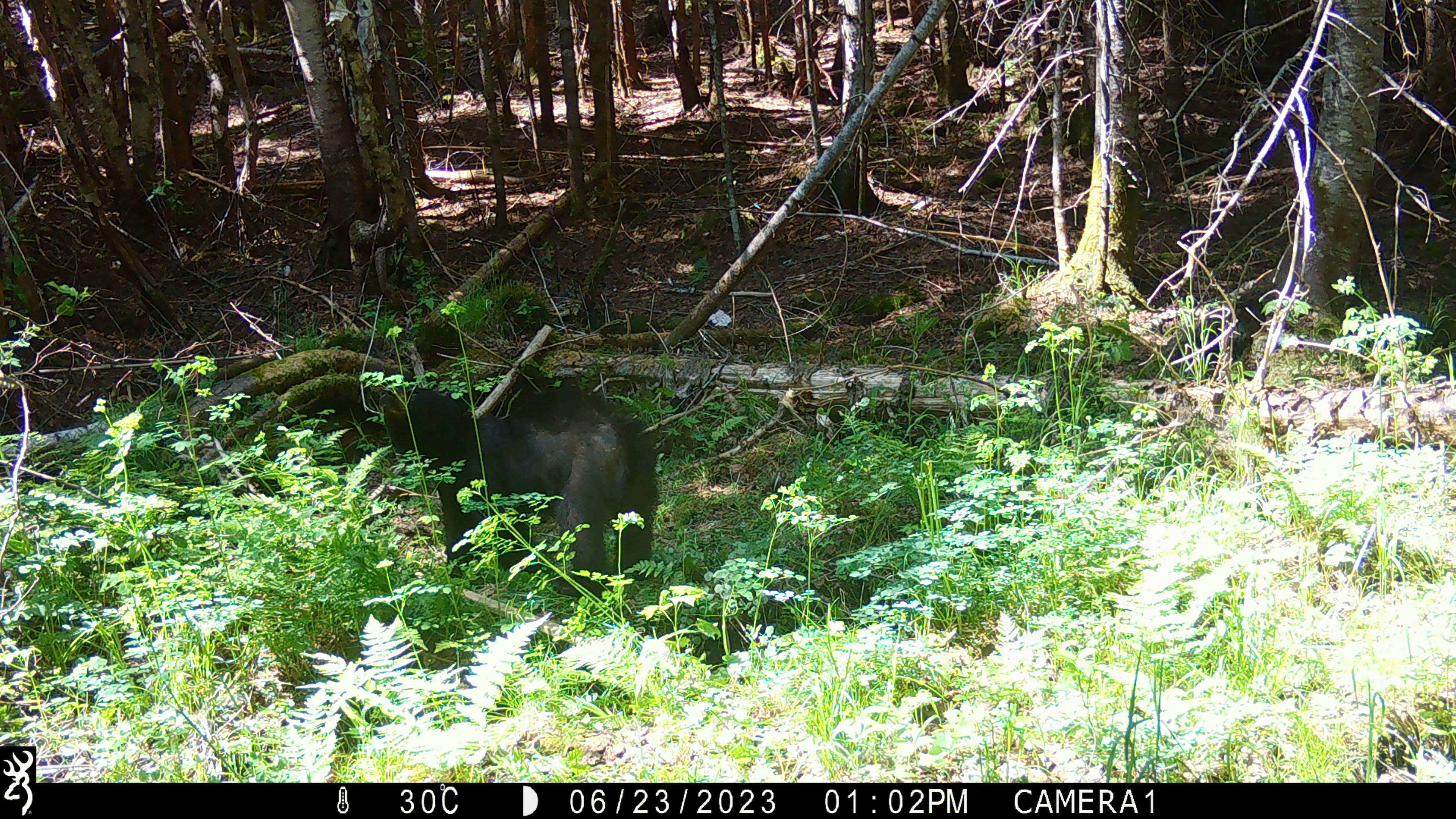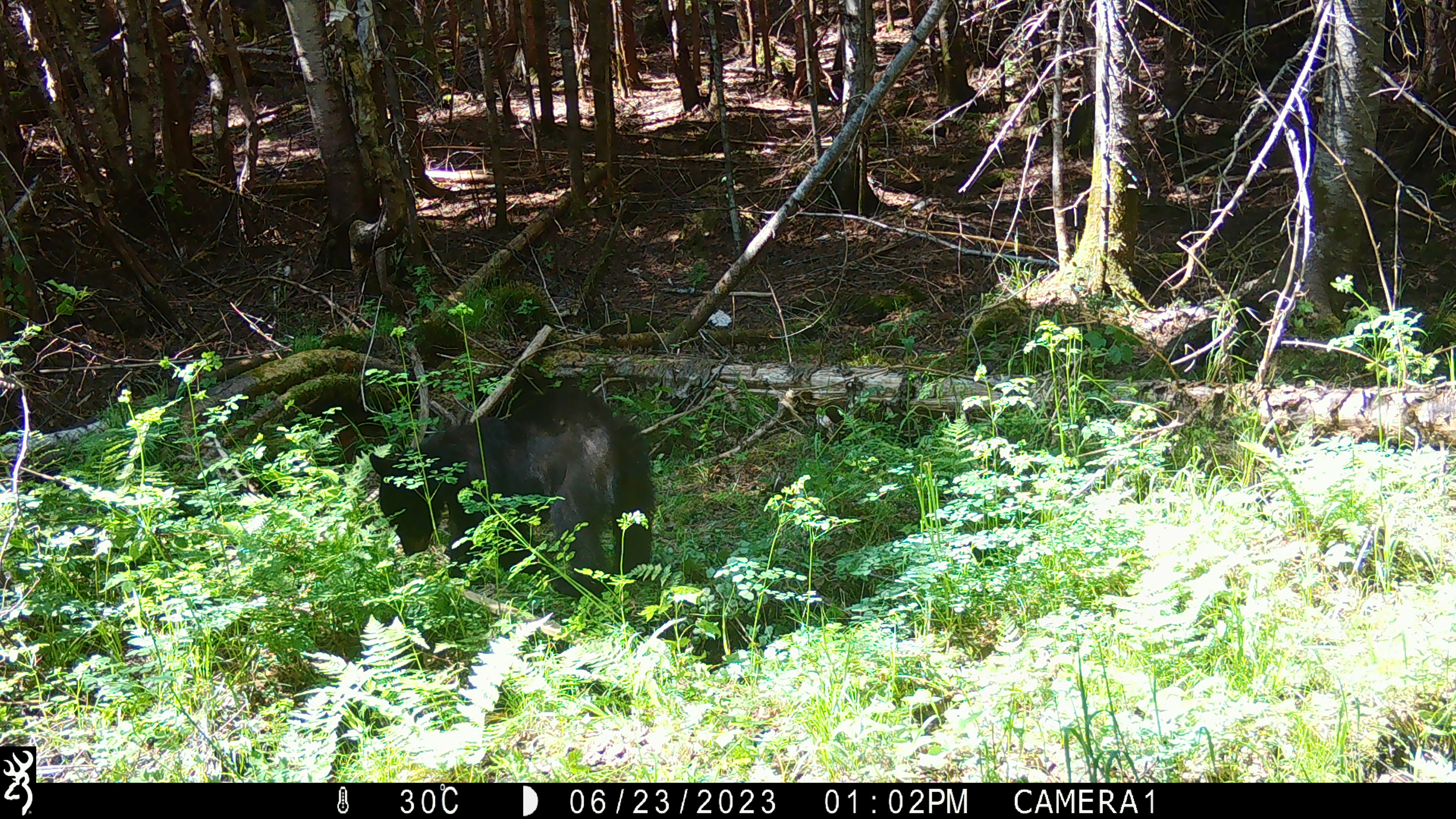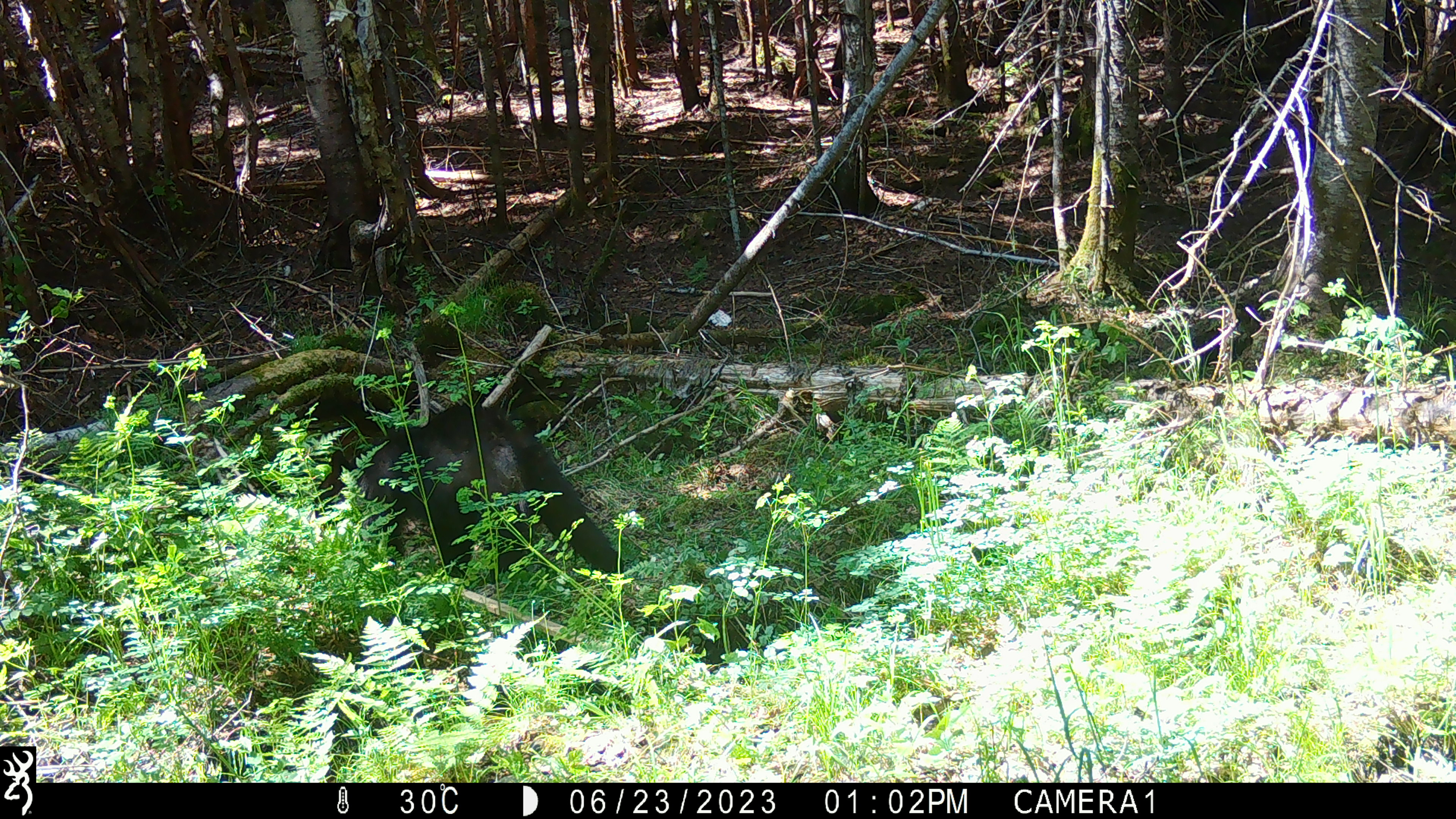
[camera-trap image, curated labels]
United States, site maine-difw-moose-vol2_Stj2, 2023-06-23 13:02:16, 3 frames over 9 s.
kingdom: Animalia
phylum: Chordata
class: Mammalia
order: Carnivora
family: Ursidae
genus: Ursus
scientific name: Ursus americanus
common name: black bear